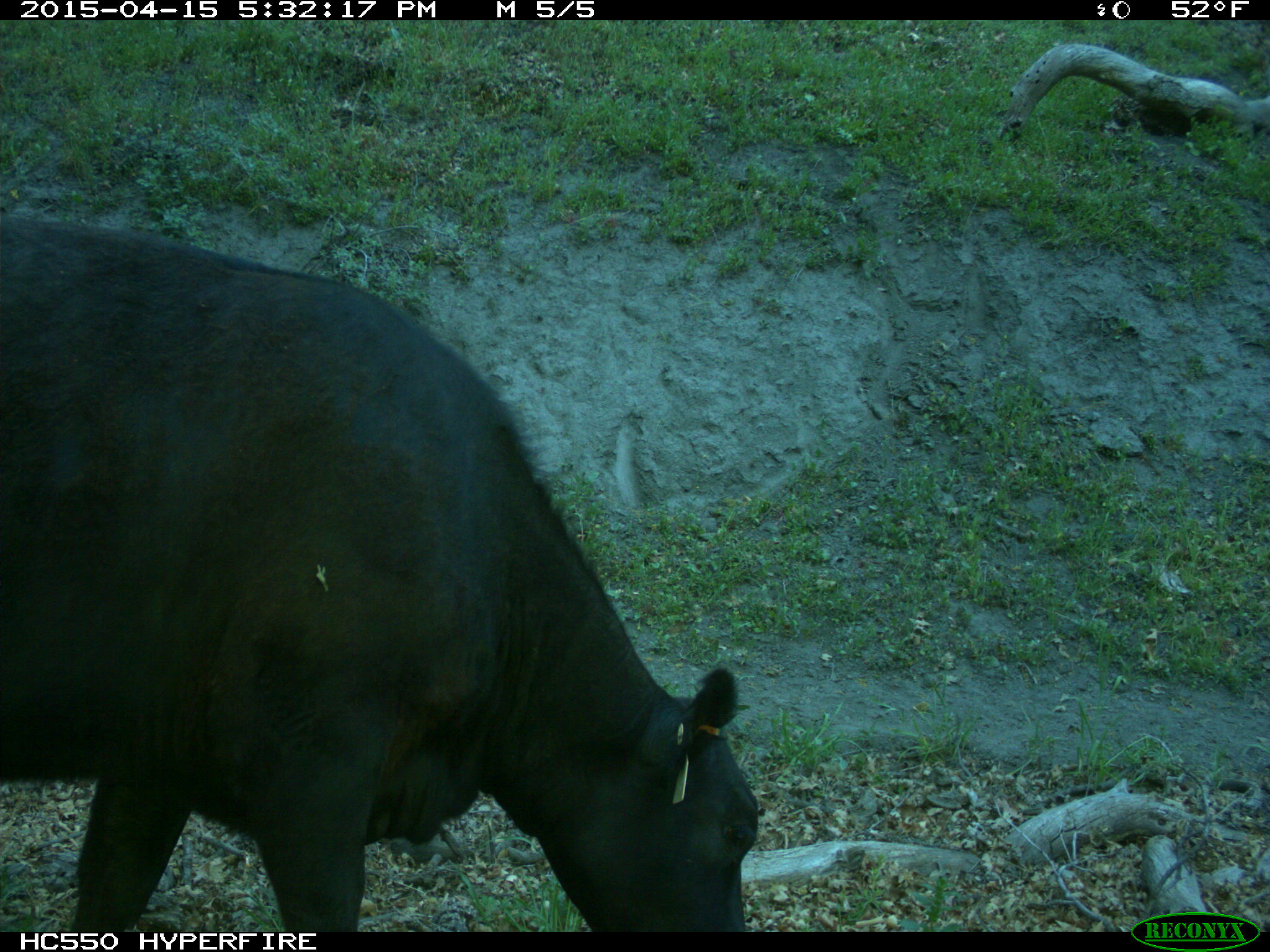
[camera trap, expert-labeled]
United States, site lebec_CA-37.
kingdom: Animalia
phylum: Chordata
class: Mammalia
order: Artiodactyla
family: Bovidae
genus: Bos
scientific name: Bos taurus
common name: domestic cow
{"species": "Bos taurus (domestic cow)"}